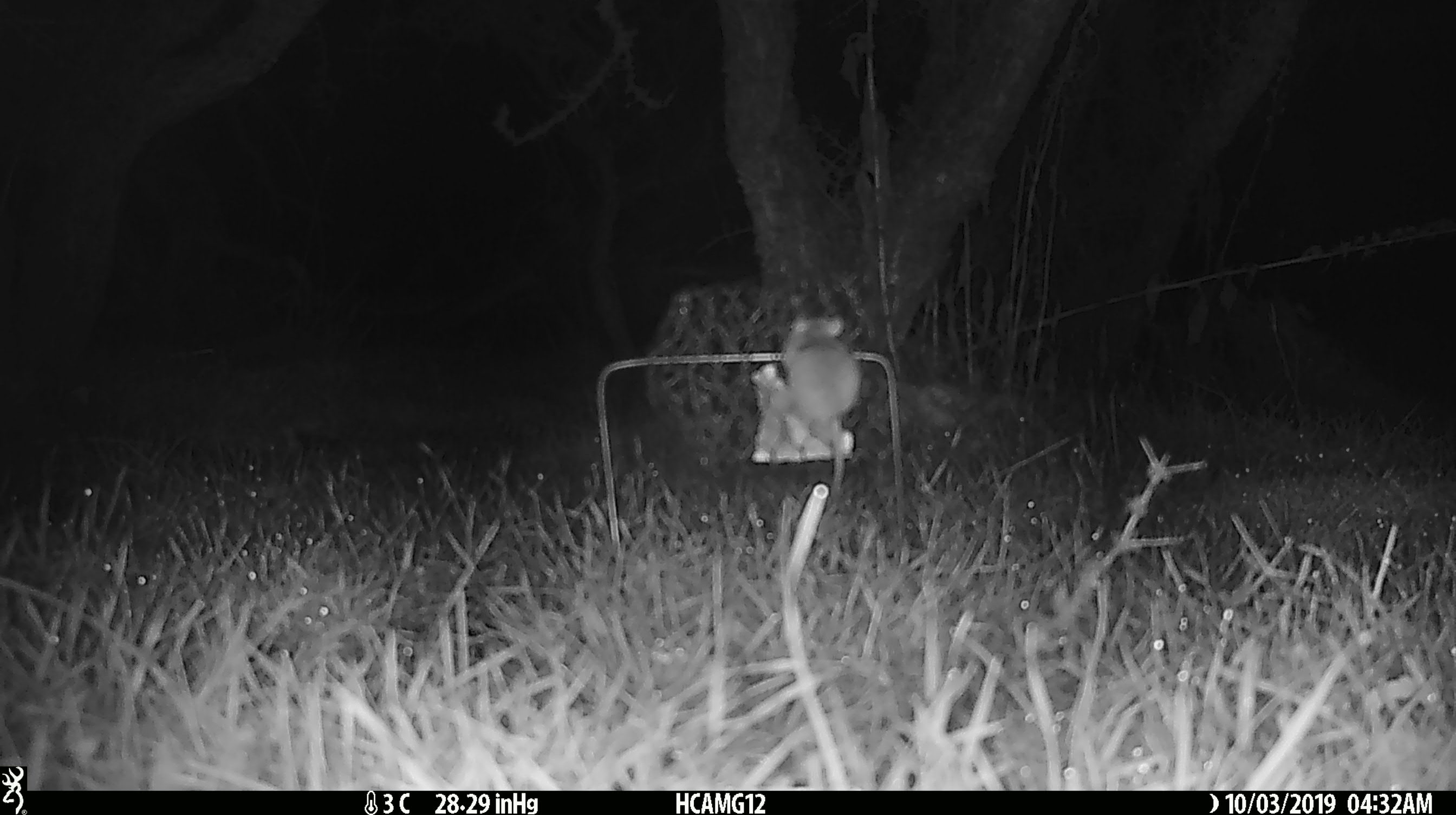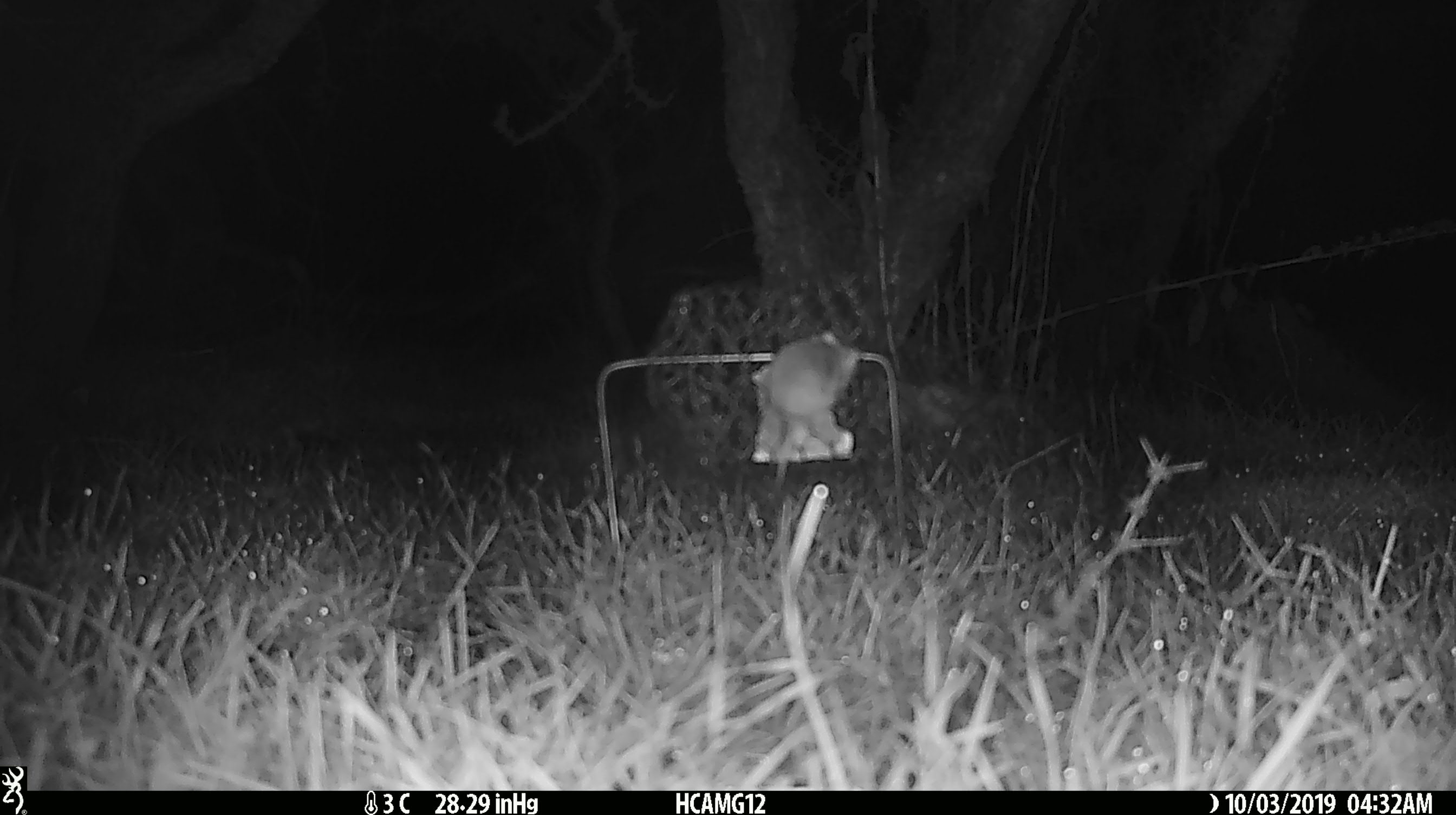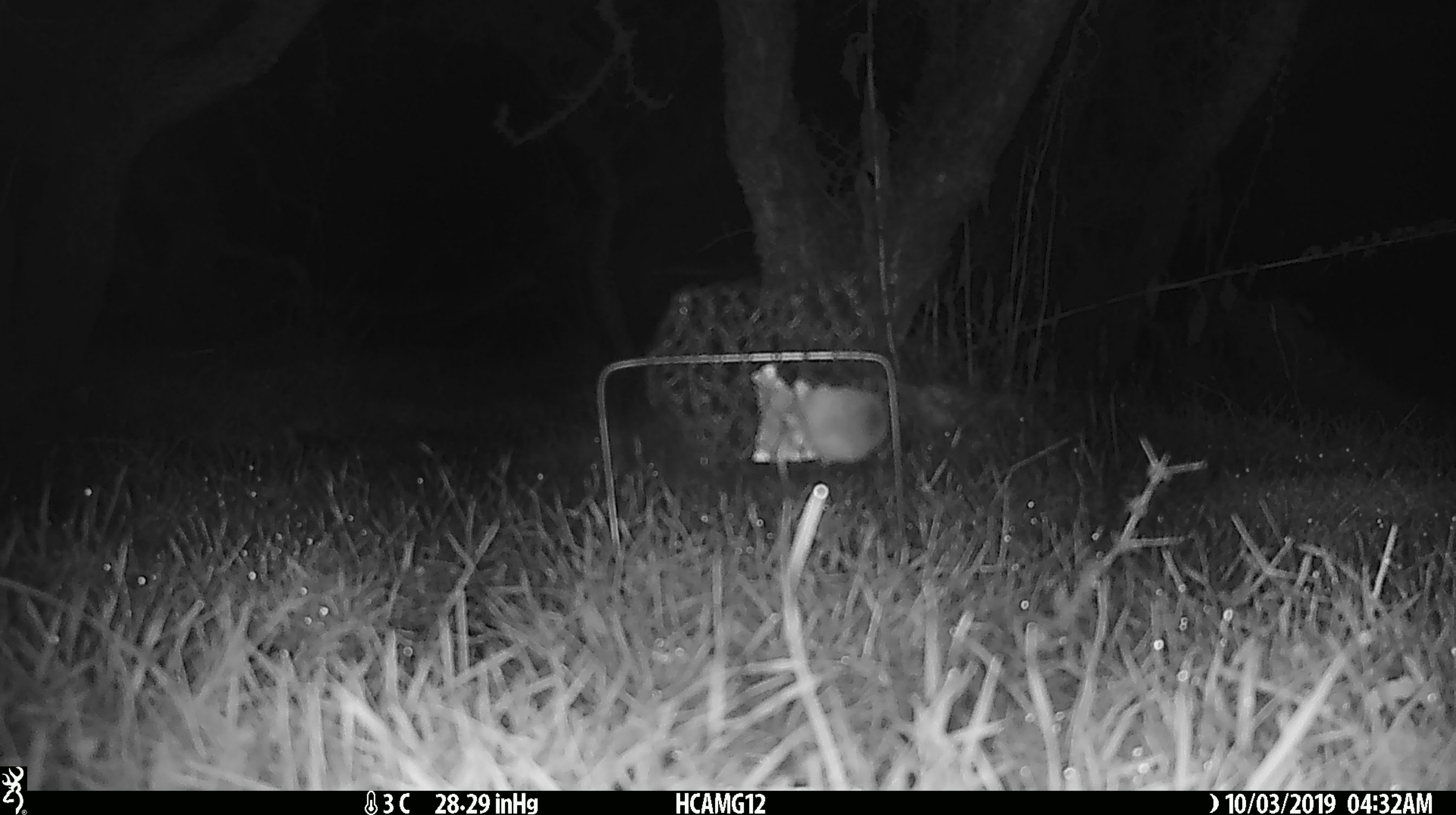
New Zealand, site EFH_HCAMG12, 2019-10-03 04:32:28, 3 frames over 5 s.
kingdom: Animalia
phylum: Chordata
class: Mammalia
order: Rodentia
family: Muridae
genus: Mus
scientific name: Mus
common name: mouse